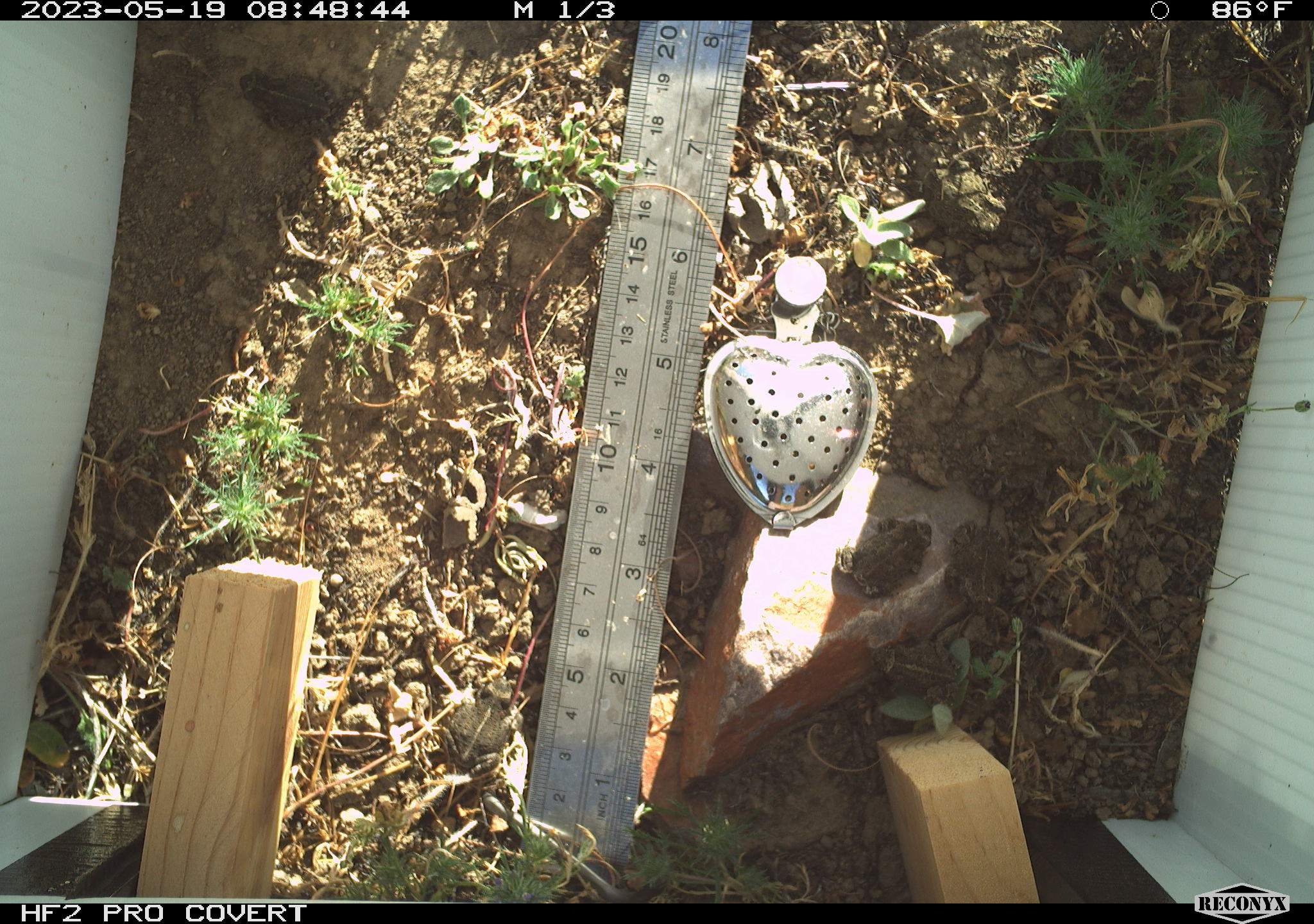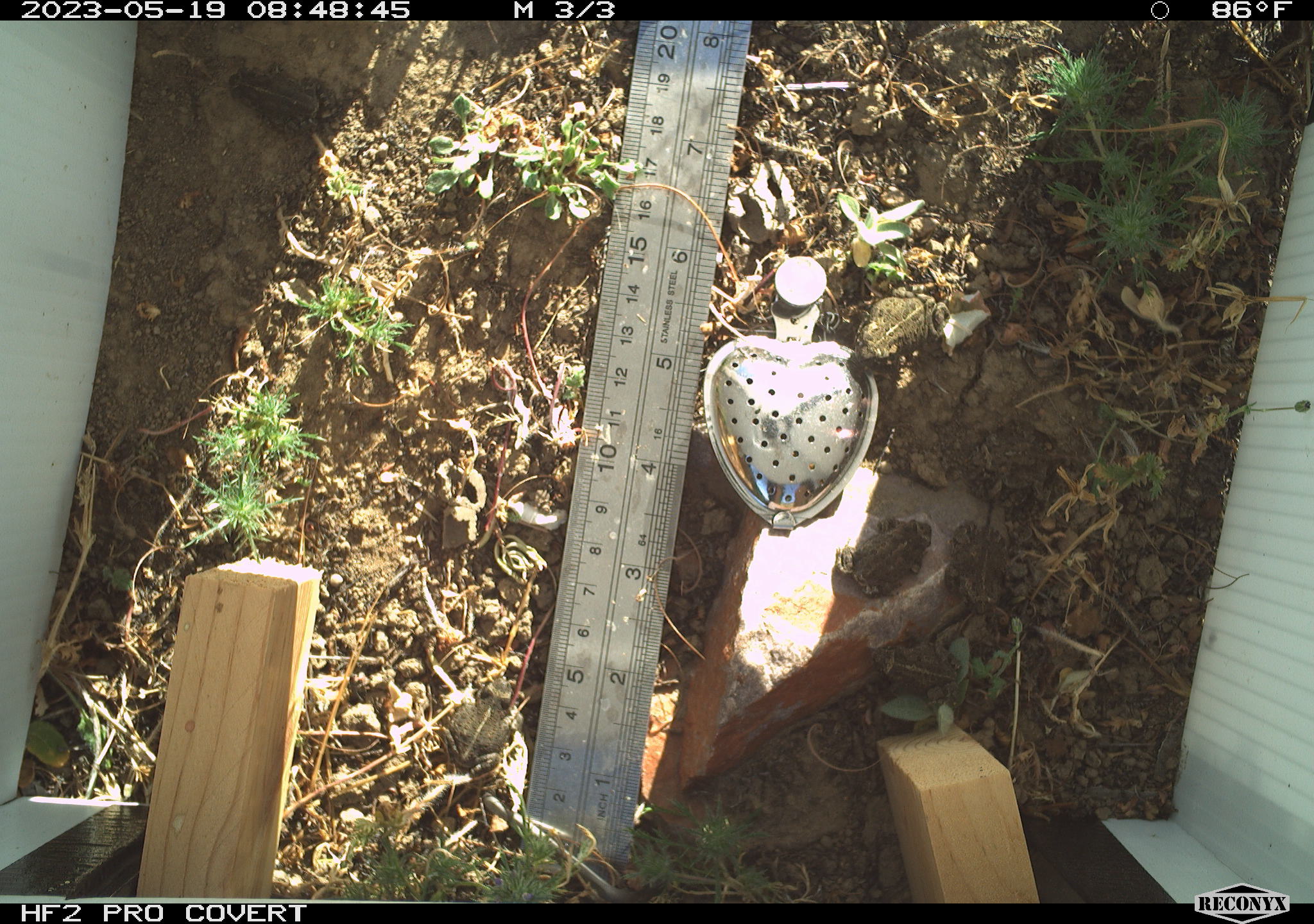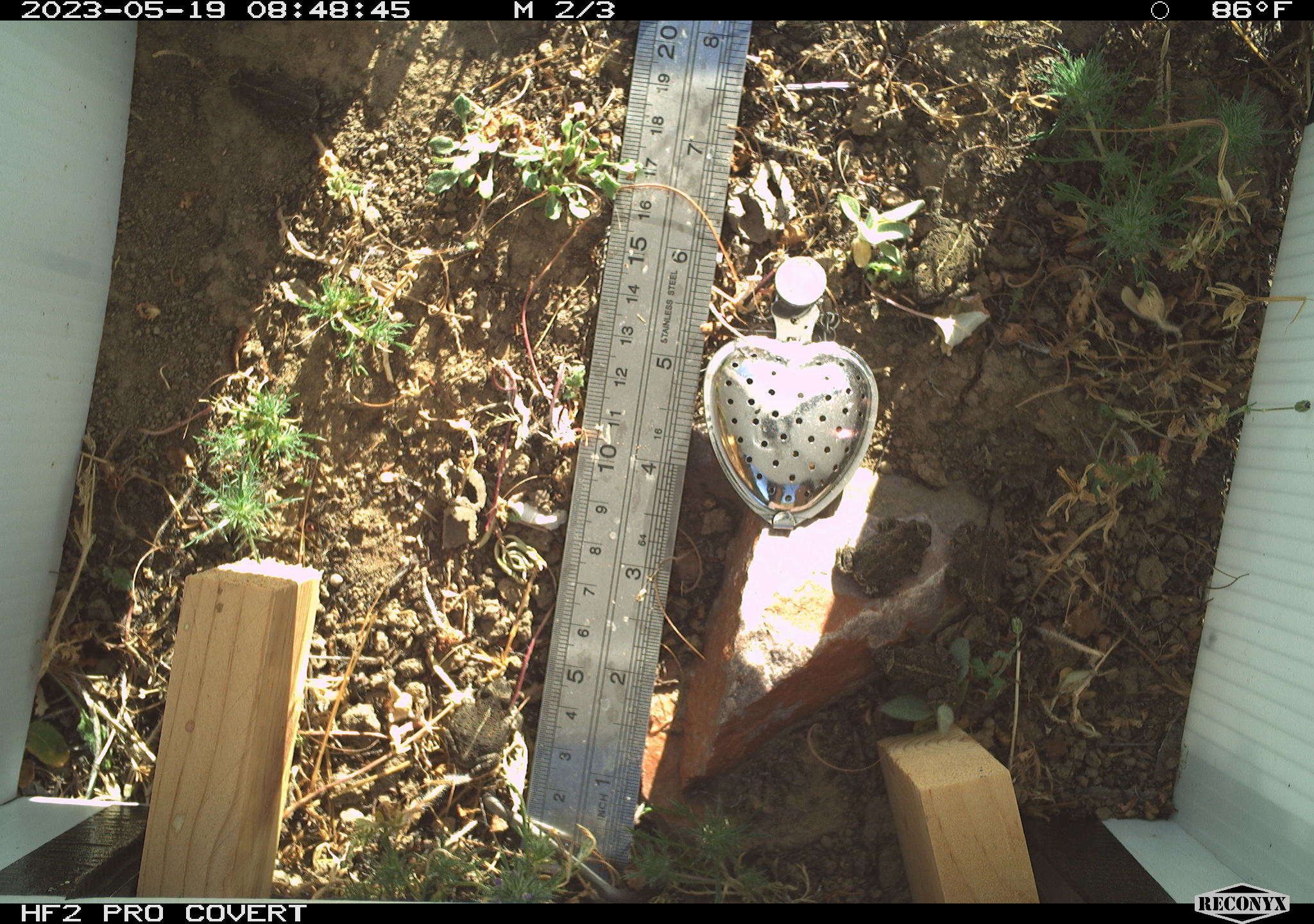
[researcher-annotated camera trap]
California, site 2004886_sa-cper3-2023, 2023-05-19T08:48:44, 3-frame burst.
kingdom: Animalia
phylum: Chordata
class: Amphibia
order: Anura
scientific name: Anura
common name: frogs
Frogs (Anura).